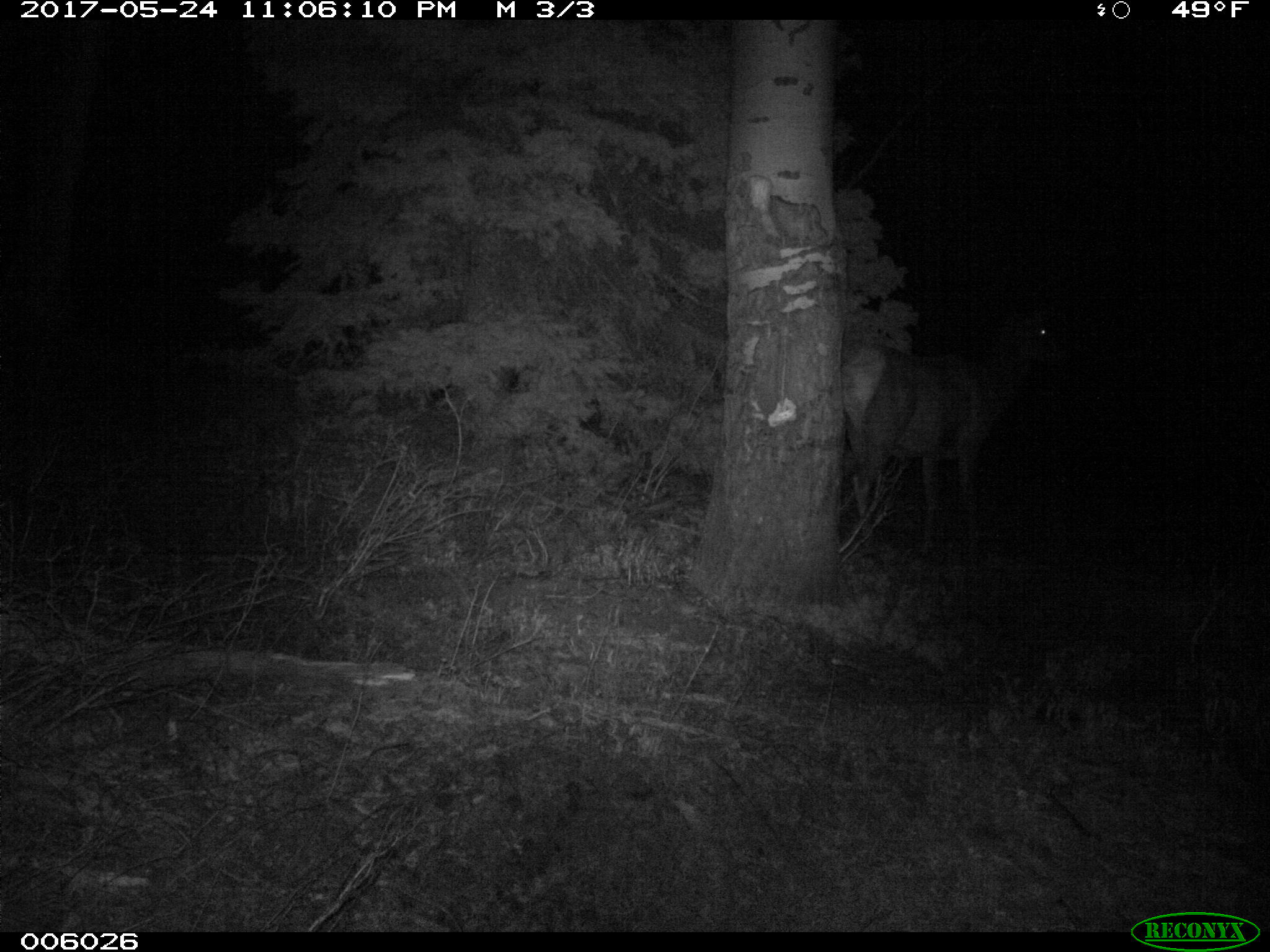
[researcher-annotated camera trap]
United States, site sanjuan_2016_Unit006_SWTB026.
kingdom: Animalia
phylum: Chordata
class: Mammalia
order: Artiodactyla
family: Cervidae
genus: Cervus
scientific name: Cervus elaphus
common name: red deer